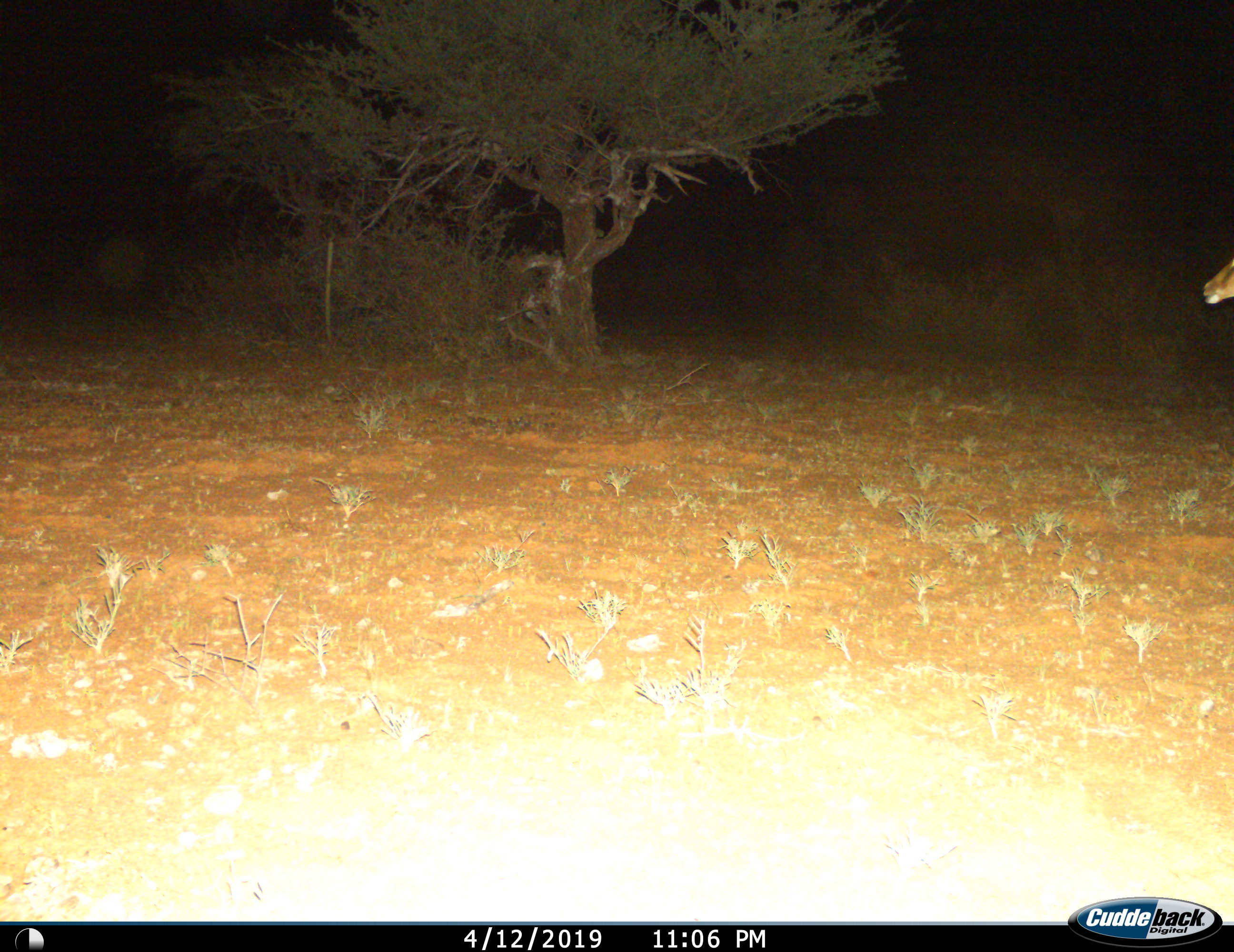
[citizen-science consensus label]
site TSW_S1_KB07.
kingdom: Animalia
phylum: Chordata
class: Mammalia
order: Artiodactyla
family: Bovidae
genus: Aepyceros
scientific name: Aepyceros melampus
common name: impala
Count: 1.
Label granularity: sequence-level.